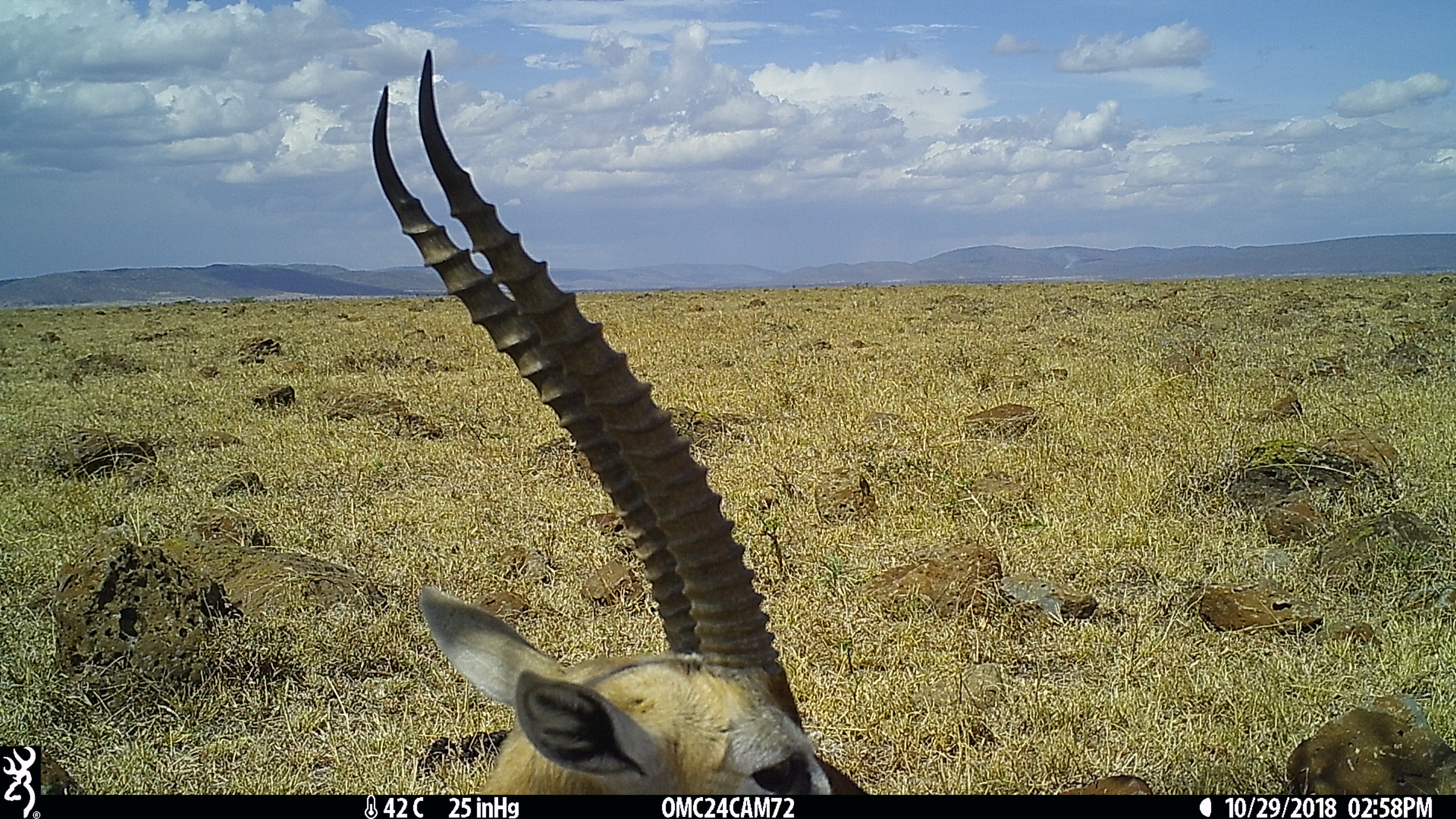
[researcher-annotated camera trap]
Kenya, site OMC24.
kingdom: Animalia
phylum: Chordata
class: Mammalia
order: Artiodactyla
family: Bovidae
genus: Eudorcas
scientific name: Eudorcas thomsonii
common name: thomon's gazelle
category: gazelle thomsons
Gazelle thomsons (thomon's gazelle) (Eudorcas thomsonii).